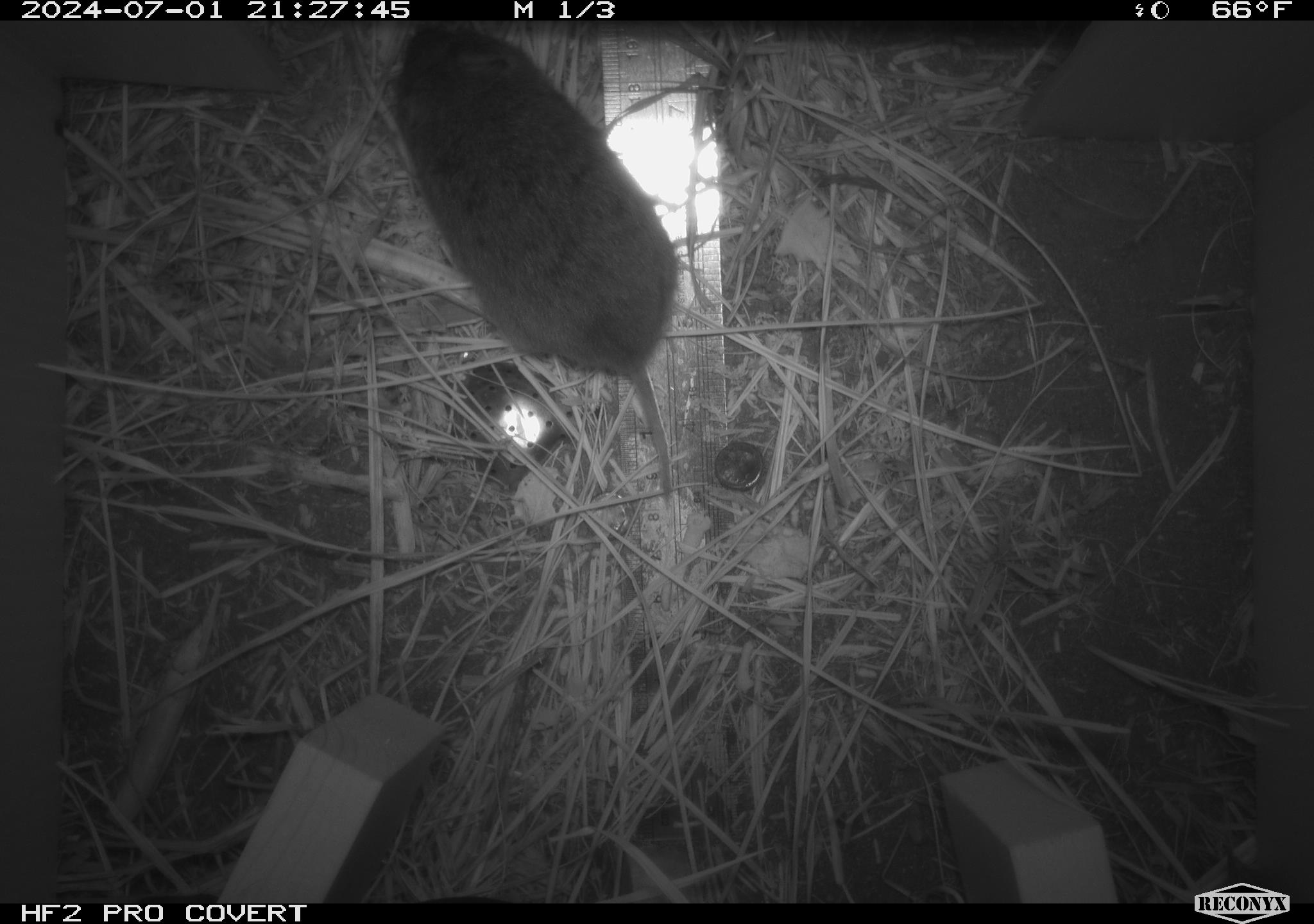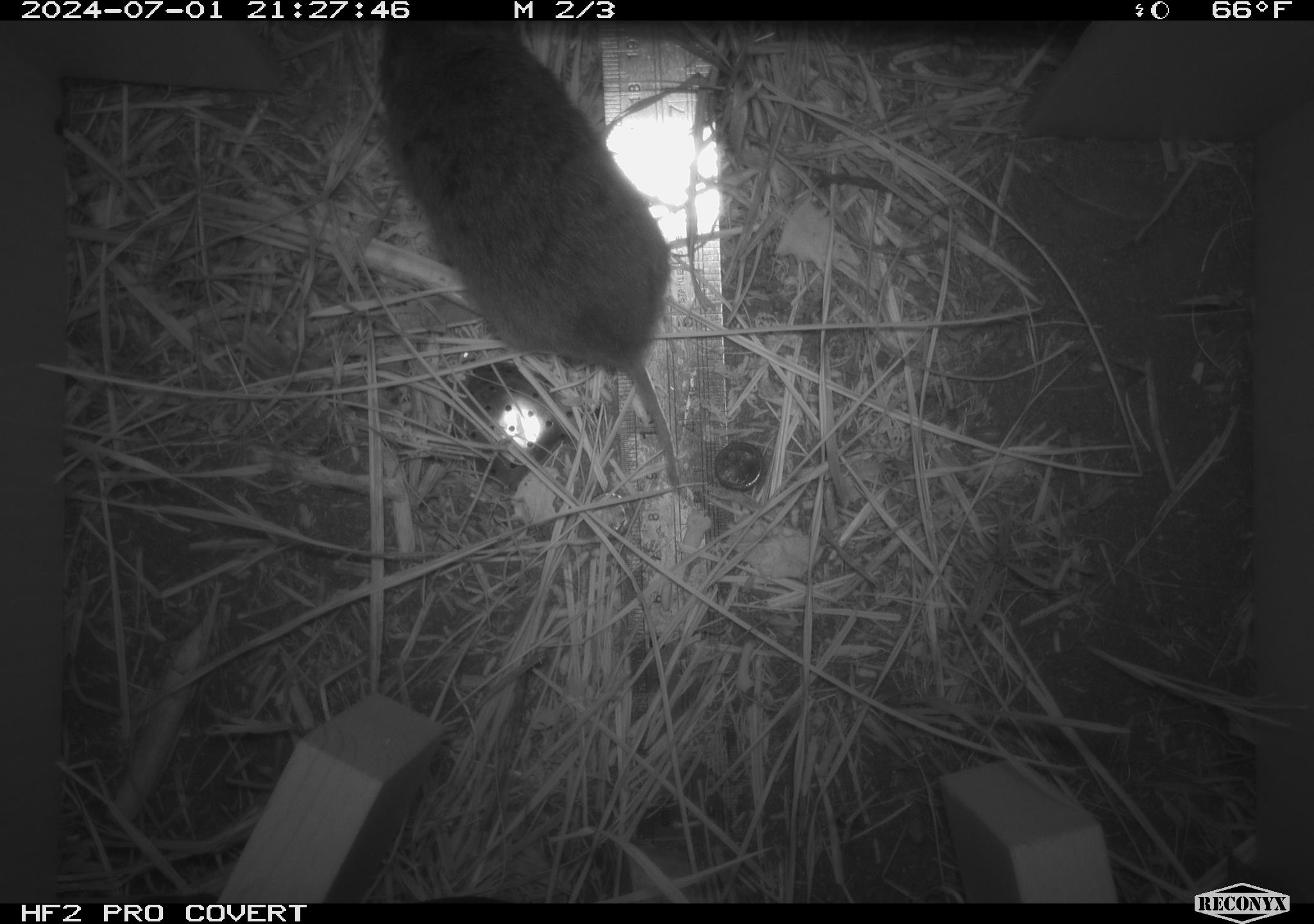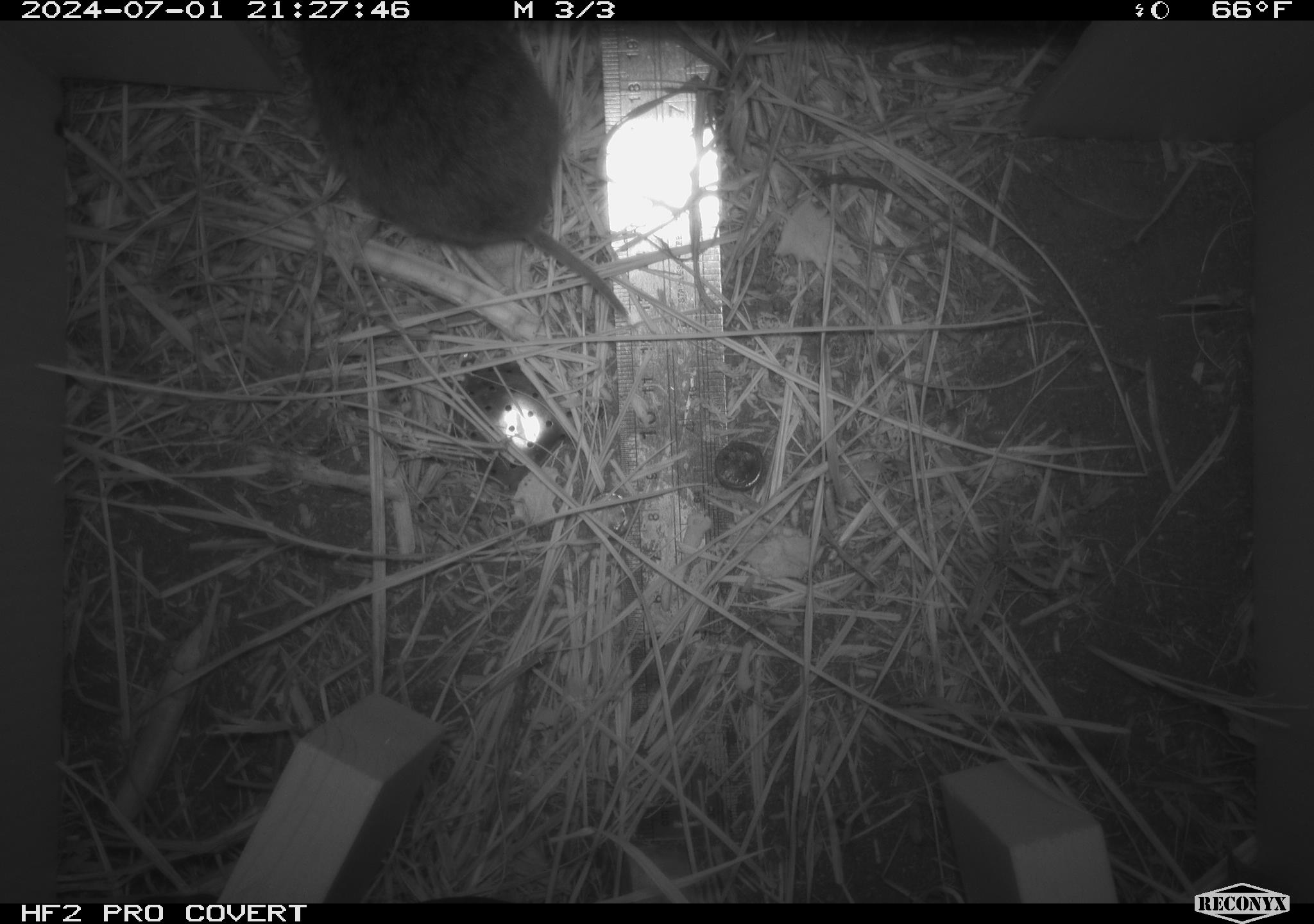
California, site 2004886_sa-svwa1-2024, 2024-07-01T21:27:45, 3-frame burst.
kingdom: Animalia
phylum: Chordata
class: Mammalia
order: Rodentia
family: Cricetidae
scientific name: Arvicolinae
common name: voles, lemmings, and muskrats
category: arvicolinae subfamily